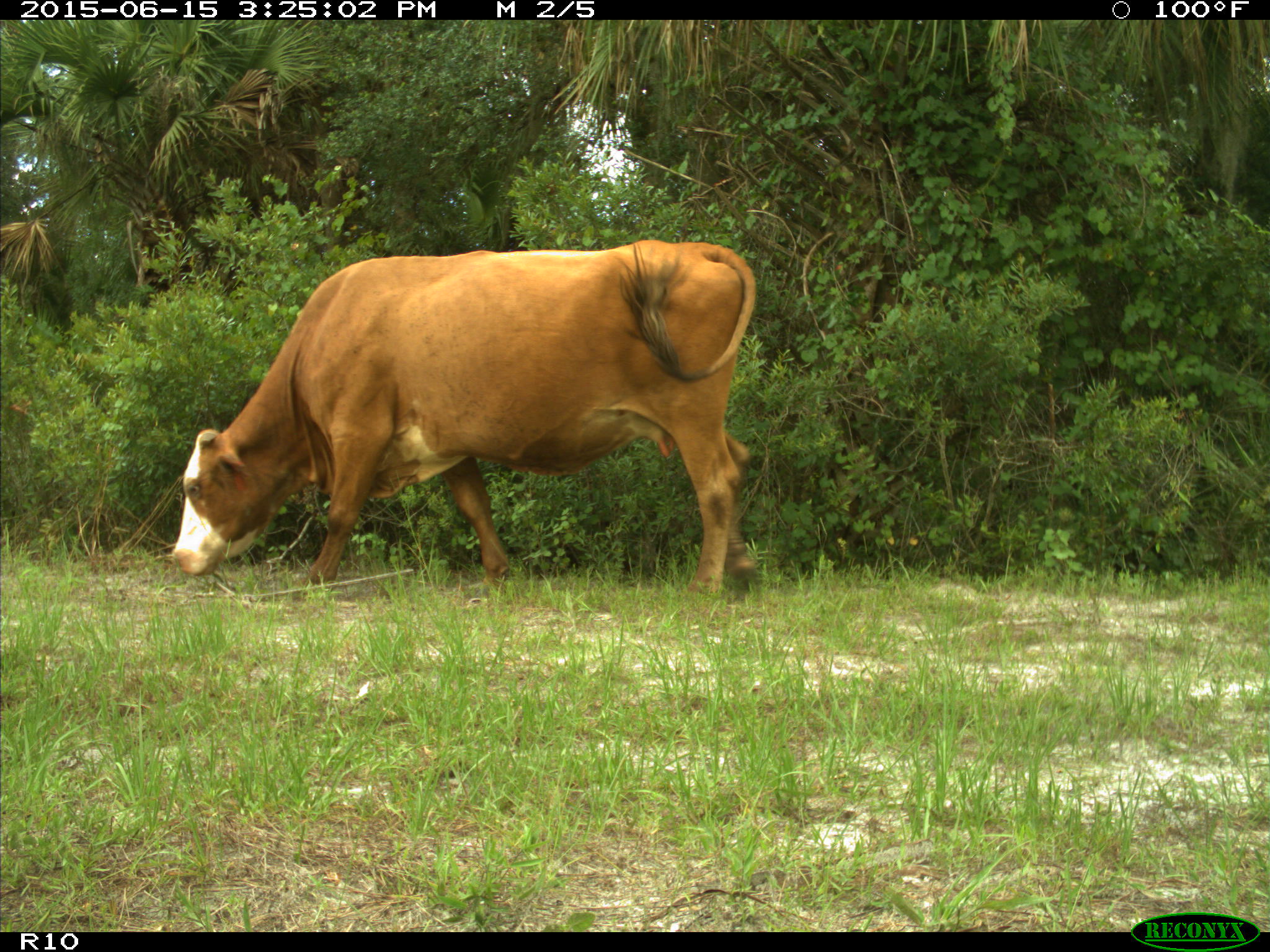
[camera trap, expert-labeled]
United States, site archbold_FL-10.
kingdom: Animalia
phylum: Chordata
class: Mammalia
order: Artiodactyla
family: Bovidae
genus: Bos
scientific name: Bos taurus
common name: domestic cow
Bos taurus (domestic cow).